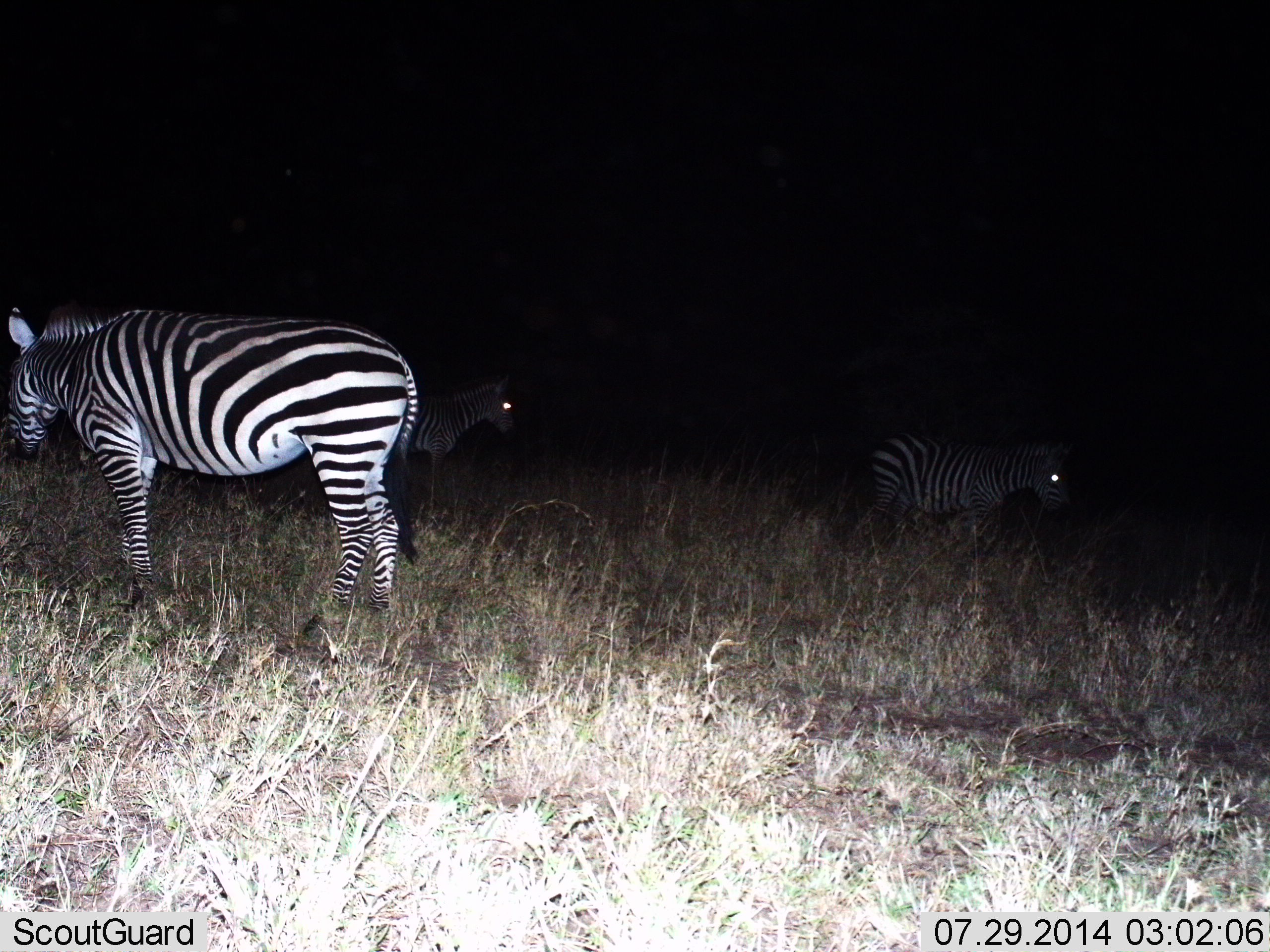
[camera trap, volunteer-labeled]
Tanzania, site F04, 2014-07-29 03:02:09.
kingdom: Animalia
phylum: Chordata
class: Mammalia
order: Perissodactyla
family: Equidae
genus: Equus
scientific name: Equus quagga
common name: plains zebra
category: zebra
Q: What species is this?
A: Zebra (plains zebra) (Equus quagga).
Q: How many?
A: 3.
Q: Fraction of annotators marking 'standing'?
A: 90%.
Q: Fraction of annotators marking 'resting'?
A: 0%.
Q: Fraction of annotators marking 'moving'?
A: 20%.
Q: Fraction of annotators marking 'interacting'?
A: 0%.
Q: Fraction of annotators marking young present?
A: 0%.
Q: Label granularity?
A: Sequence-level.